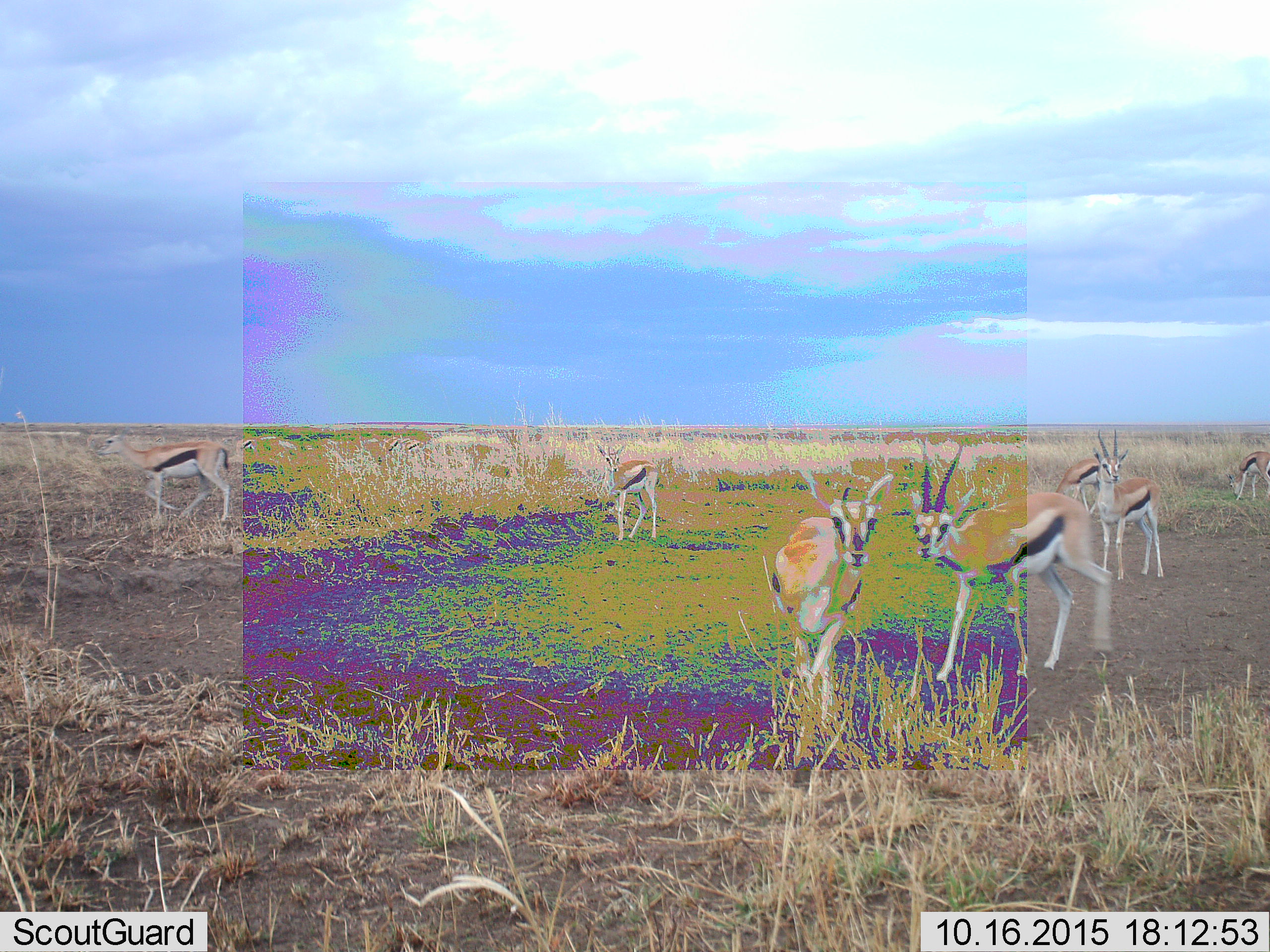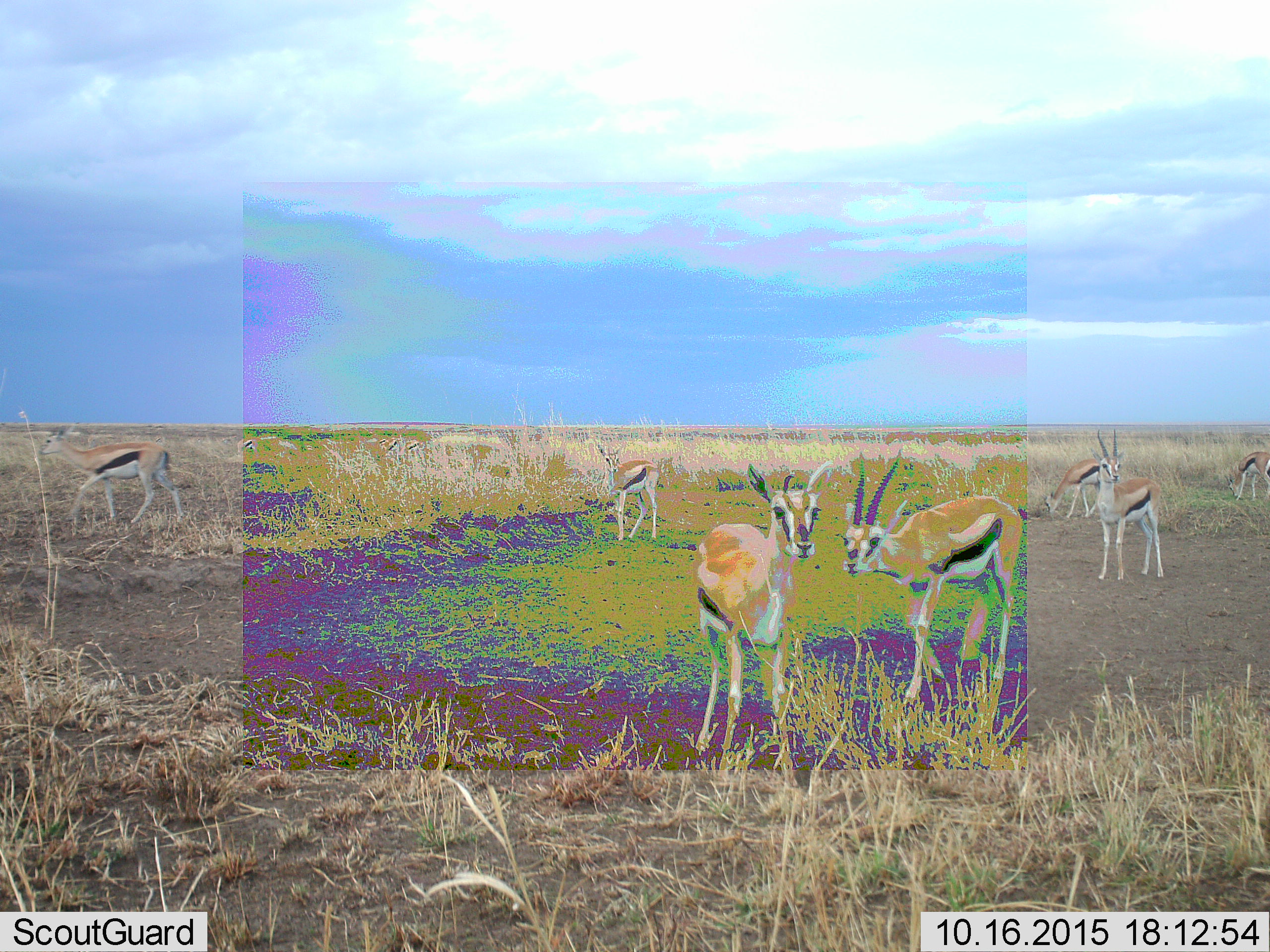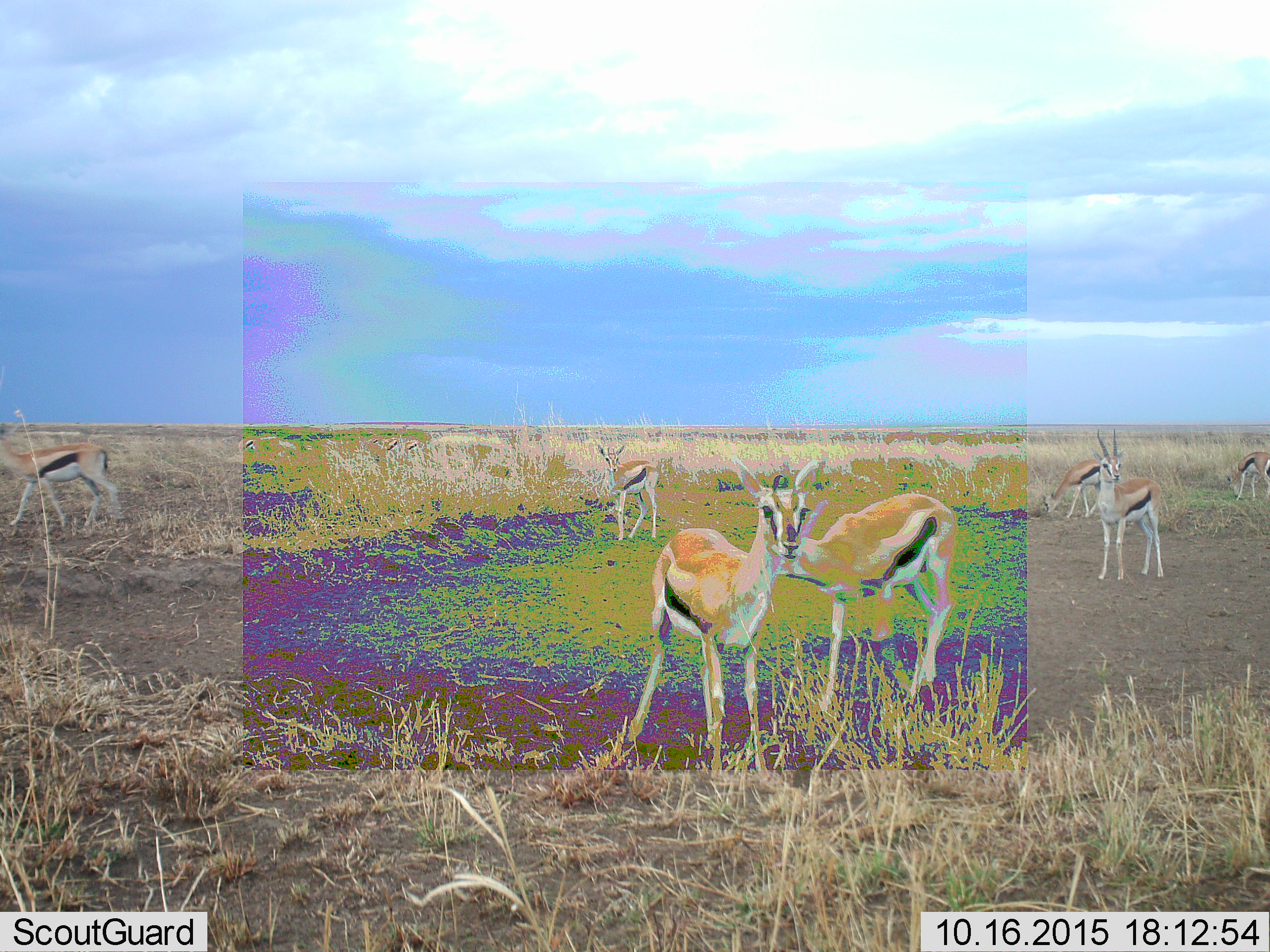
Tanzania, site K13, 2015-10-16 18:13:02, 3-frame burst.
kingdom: Animalia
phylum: Chordata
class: Mammalia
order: Artiodactyla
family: Bovidae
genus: Eudorcas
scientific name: Eudorcas thomsonii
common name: thomson's gazelle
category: gazellethomsons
Gazellethomsons (thomson's gazelle) (Eudorcas thomsonii), count 10. Behavior (volunteer vote fractions): standing 80%, resting 0%, moving 90%, interacting 20%. Young present (vote fraction): 0%. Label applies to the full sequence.